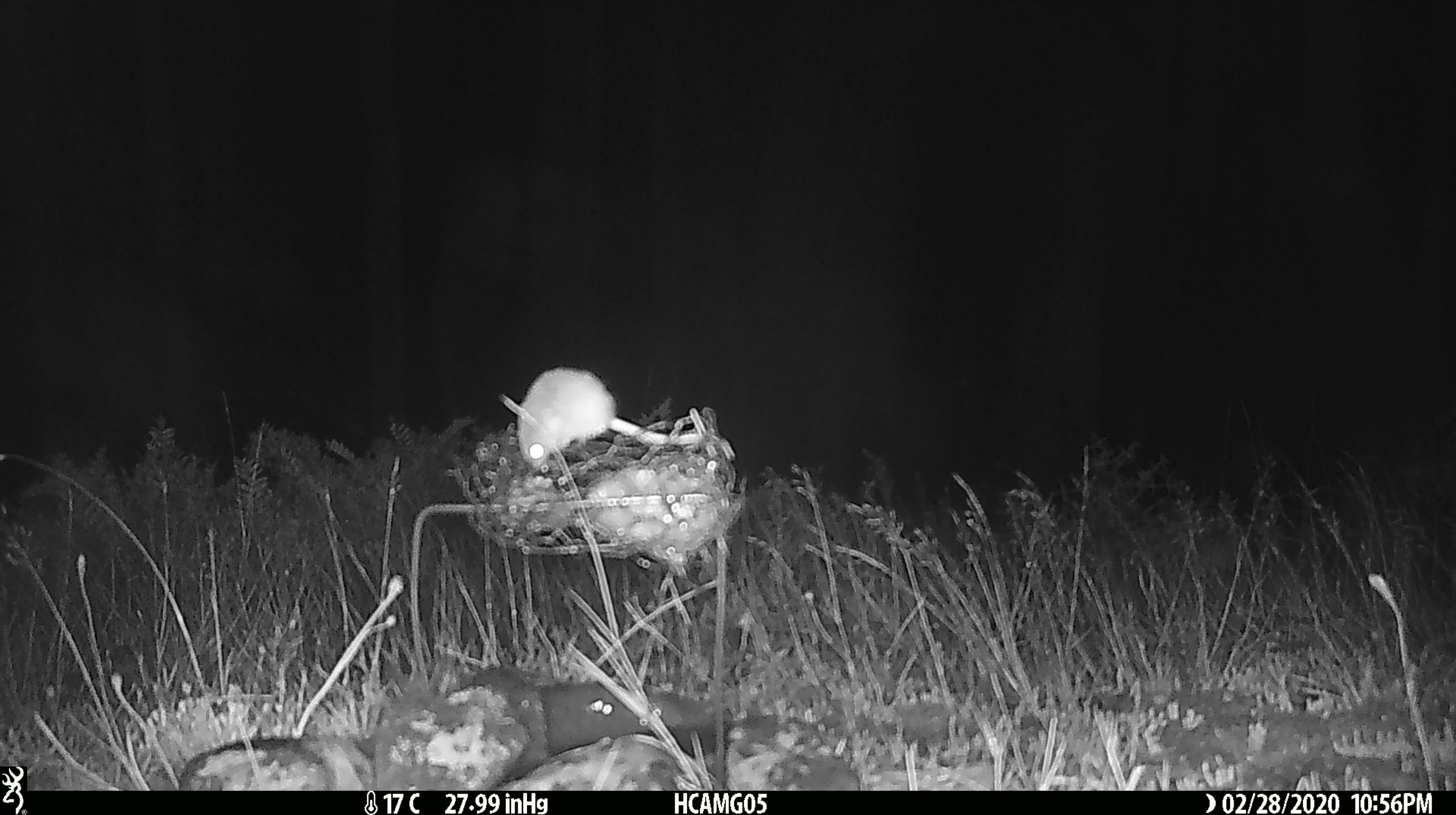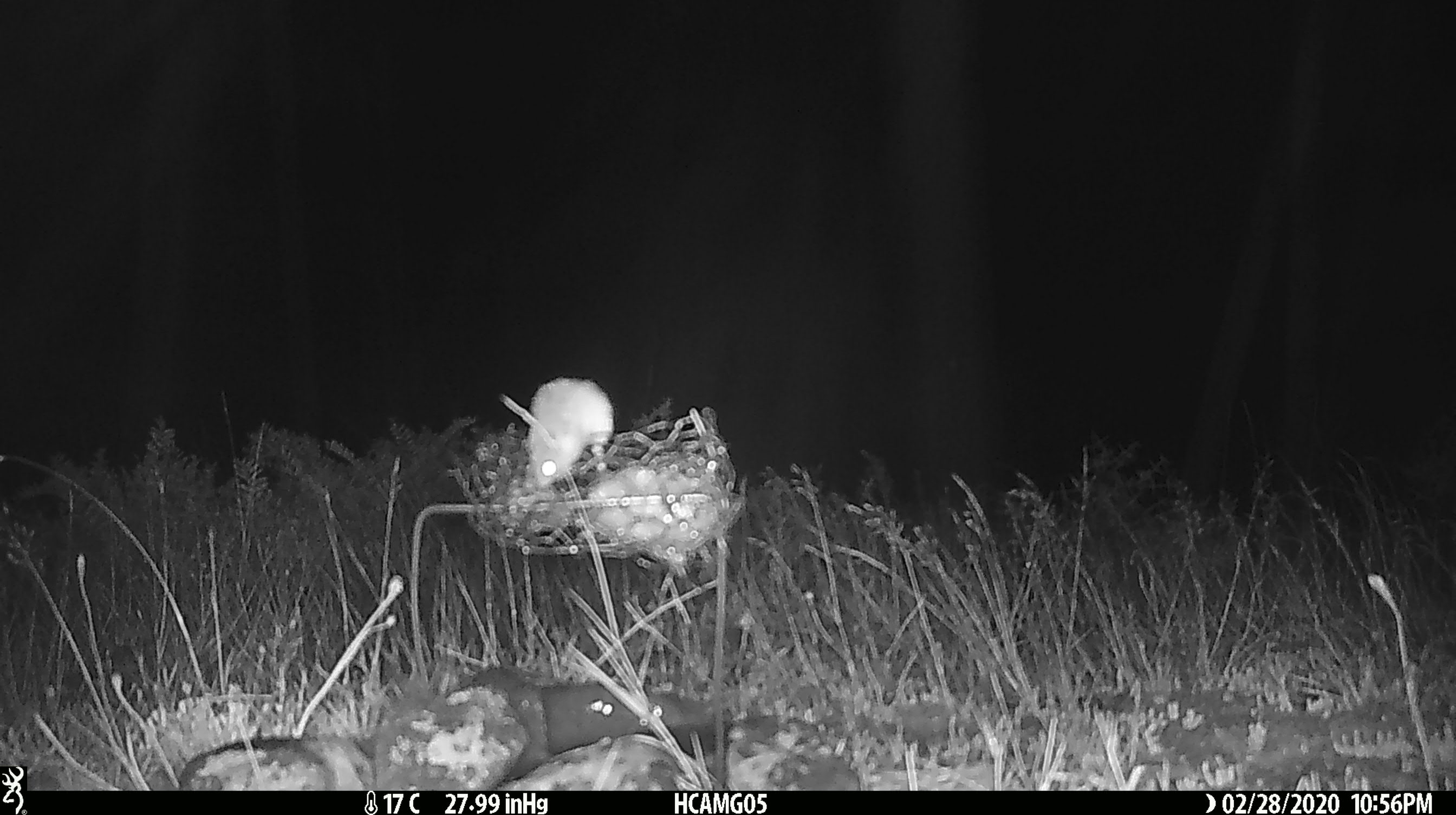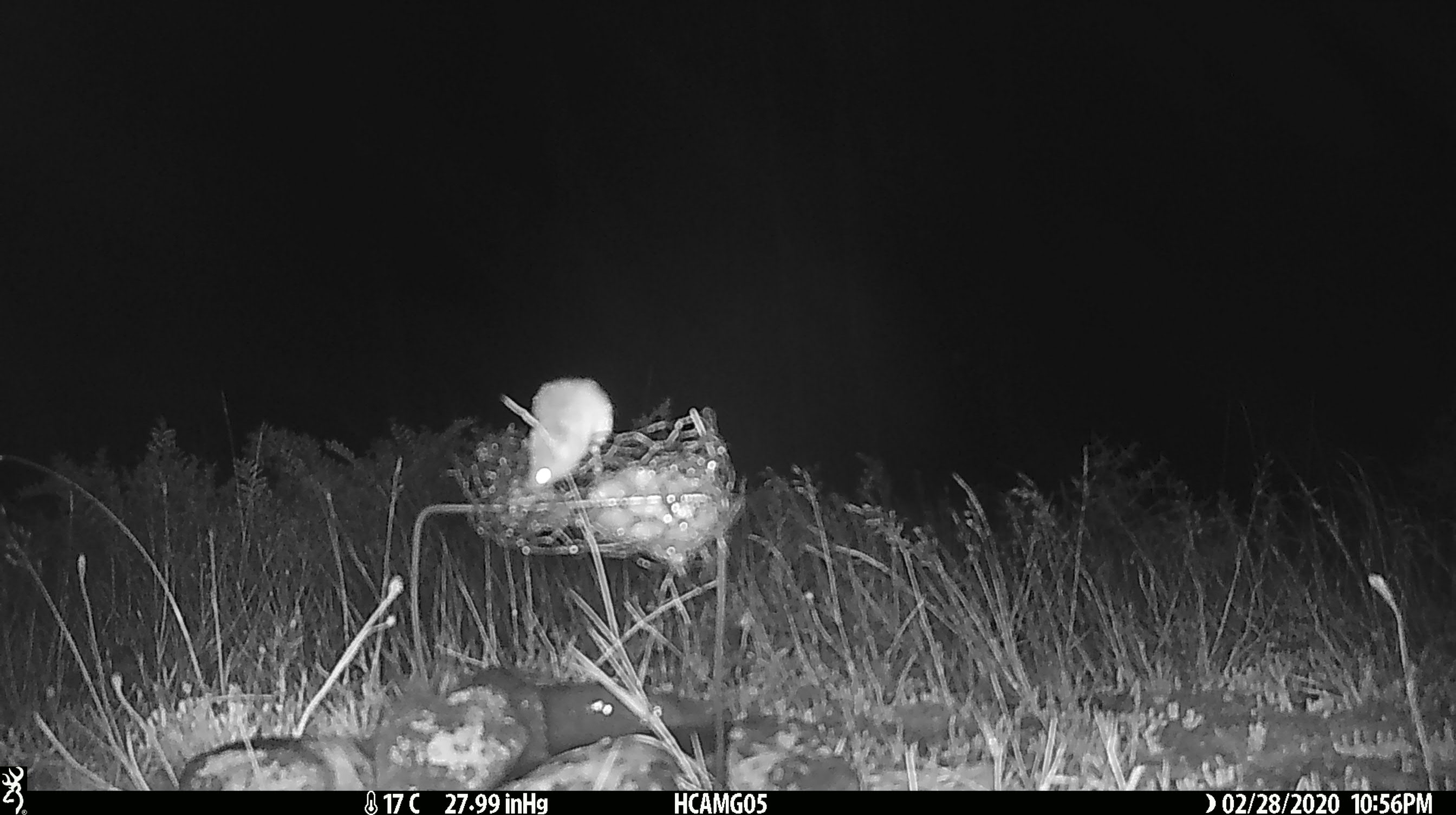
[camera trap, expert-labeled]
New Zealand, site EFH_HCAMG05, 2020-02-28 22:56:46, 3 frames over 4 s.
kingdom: Animalia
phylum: Chordata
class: Mammalia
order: Rodentia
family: Muridae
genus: Mus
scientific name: Mus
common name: mouse